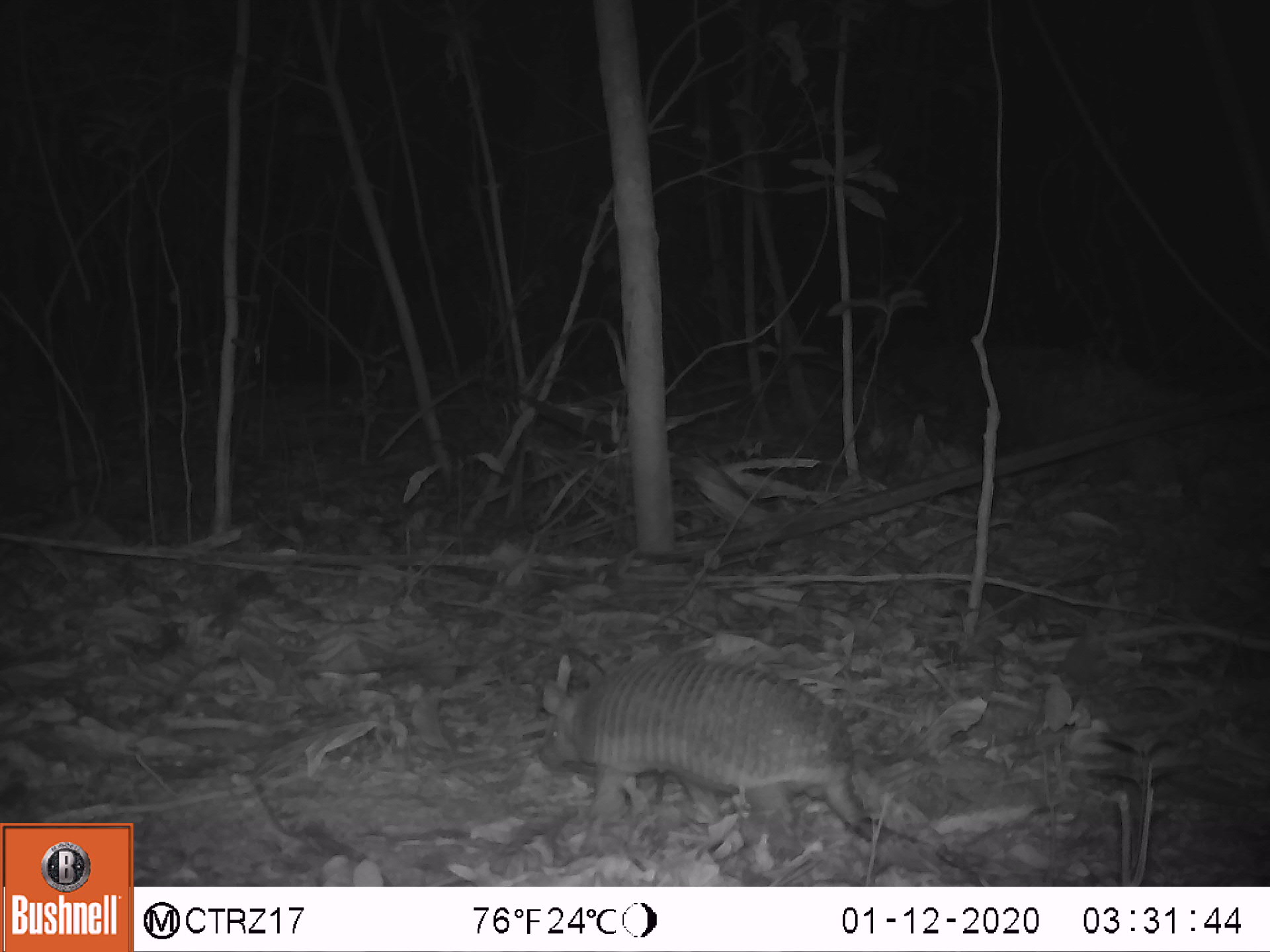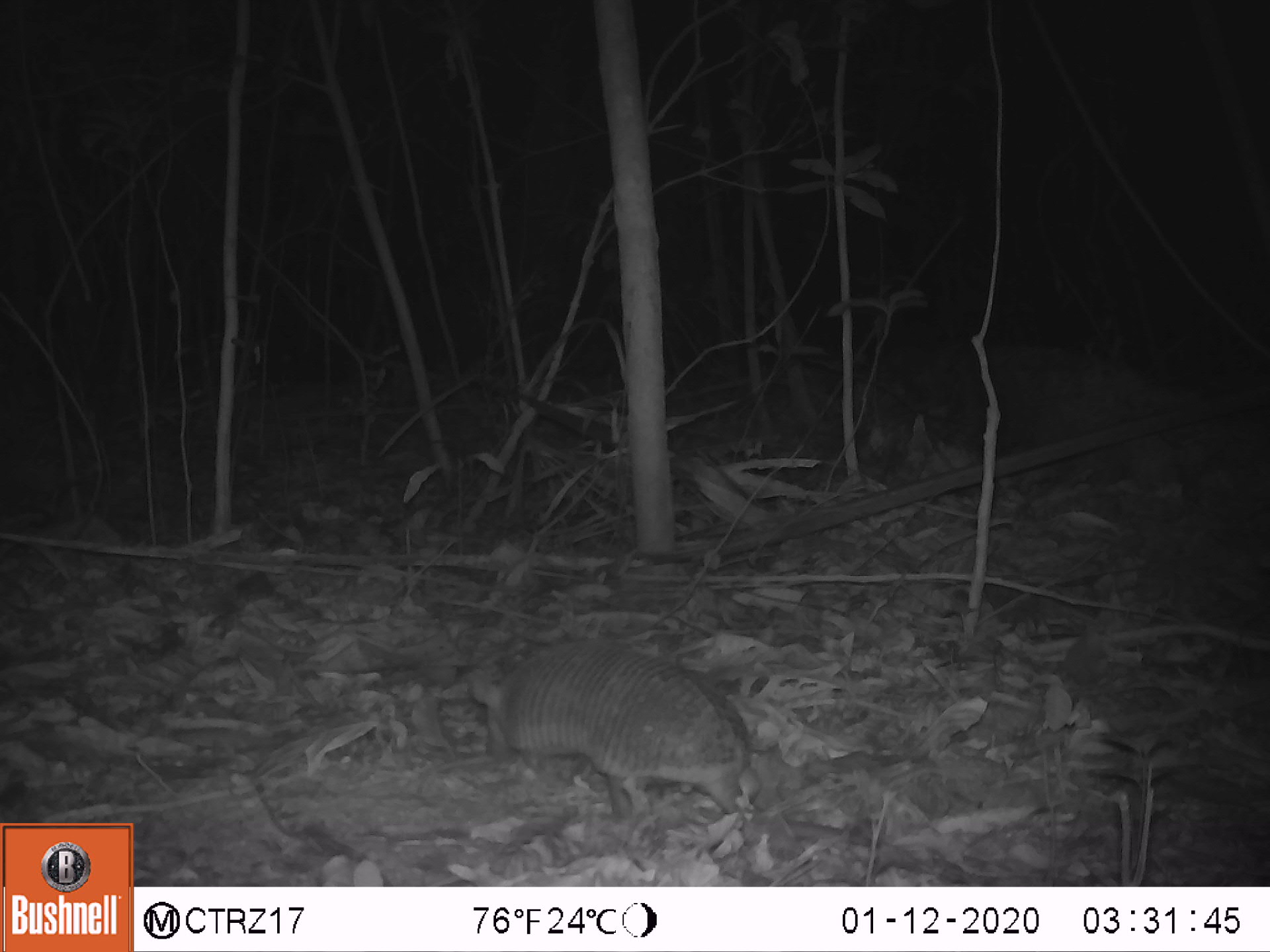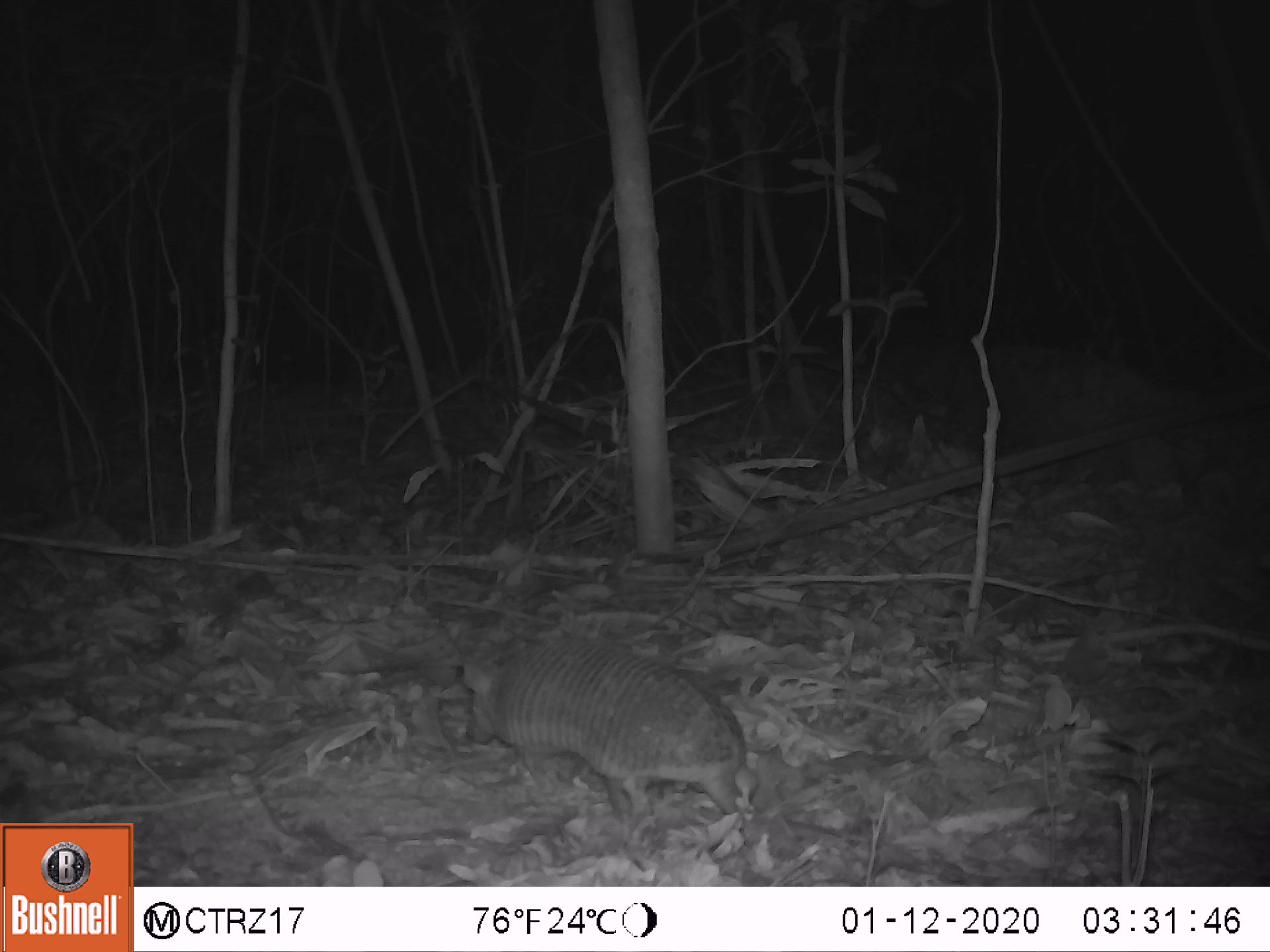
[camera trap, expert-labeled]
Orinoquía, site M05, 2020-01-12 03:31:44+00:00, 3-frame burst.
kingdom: Animalia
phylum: Chordata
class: Mammalia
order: Cingulata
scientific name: Cingulata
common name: armadillo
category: unknown armadillo